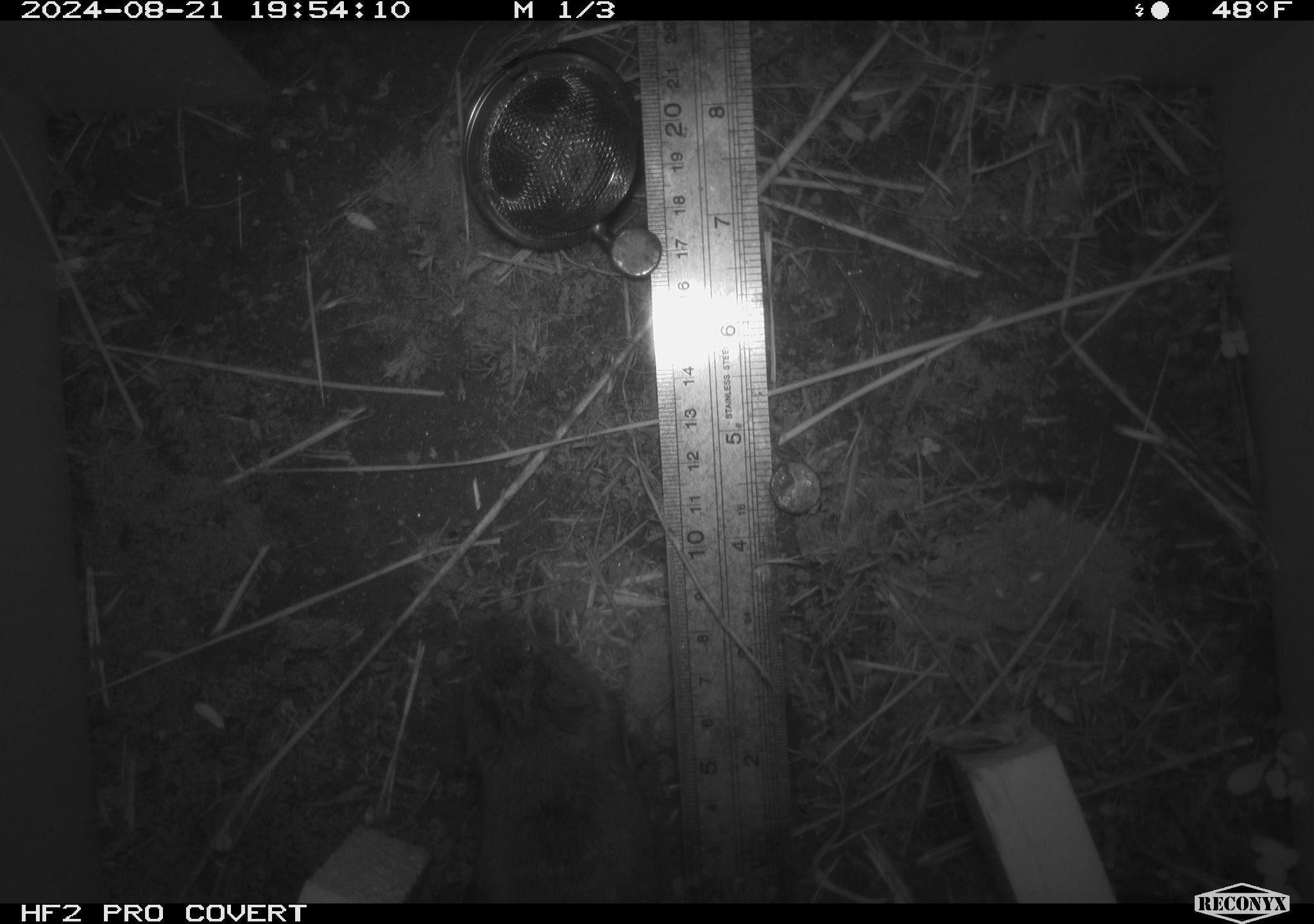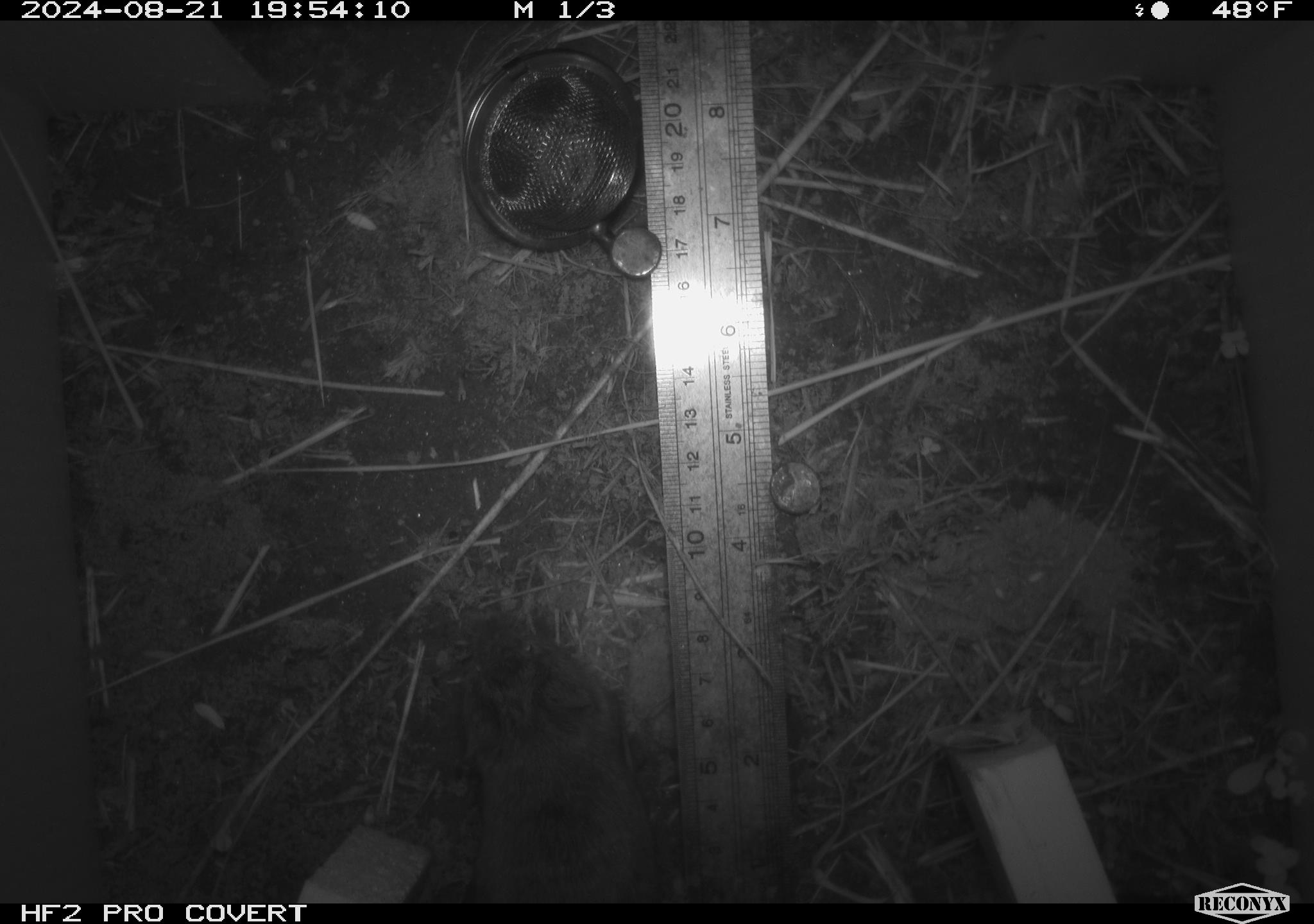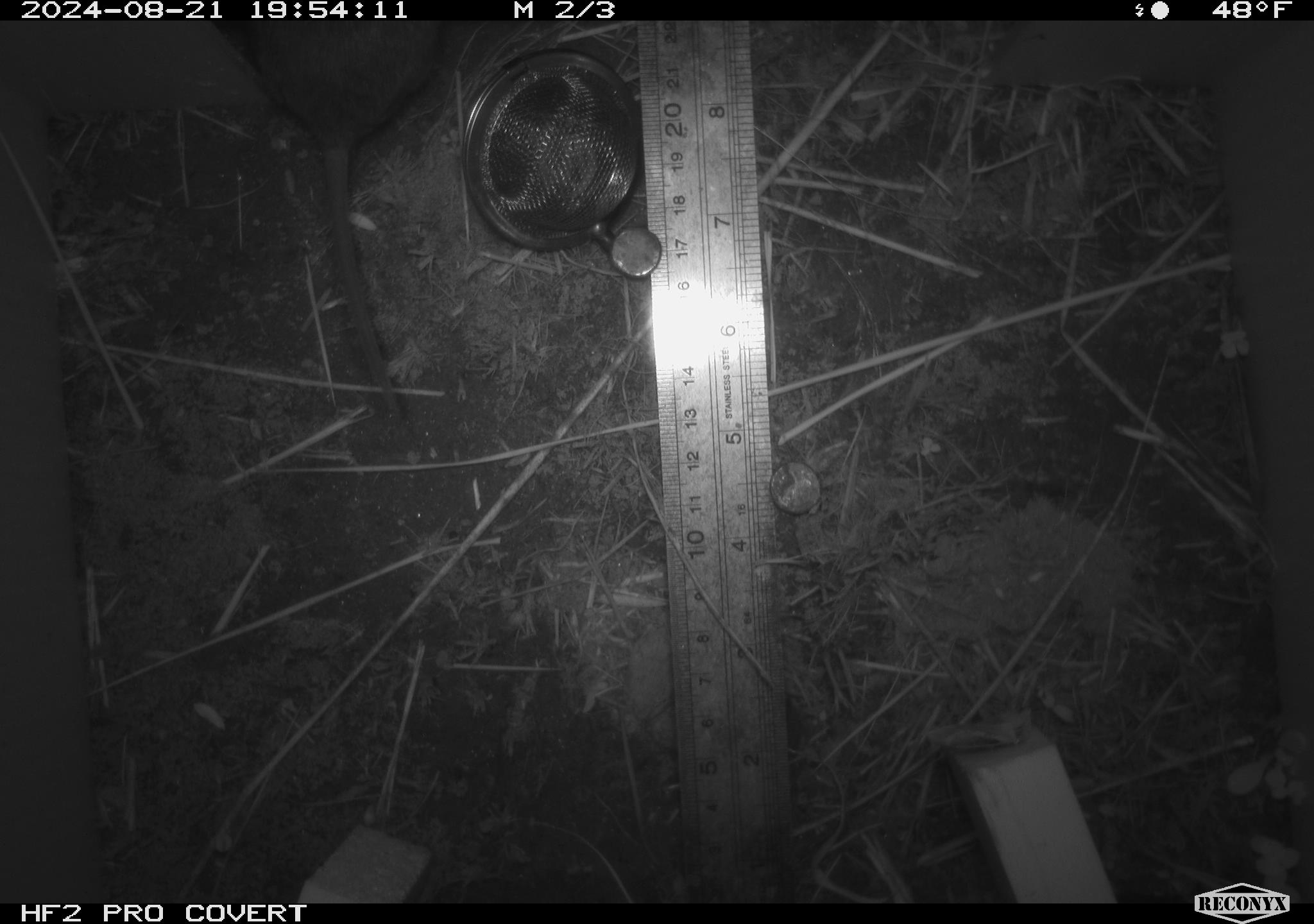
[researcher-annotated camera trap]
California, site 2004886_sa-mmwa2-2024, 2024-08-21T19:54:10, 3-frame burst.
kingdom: Animalia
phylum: Chordata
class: Mammalia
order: Rodentia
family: Cricetidae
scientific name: Arvicolinae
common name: voles, lemmings, and muskrats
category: arvicolinae subfamily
Arvicolinae subfamily (voles, lemmings, and muskrats) (Arvicolinae).